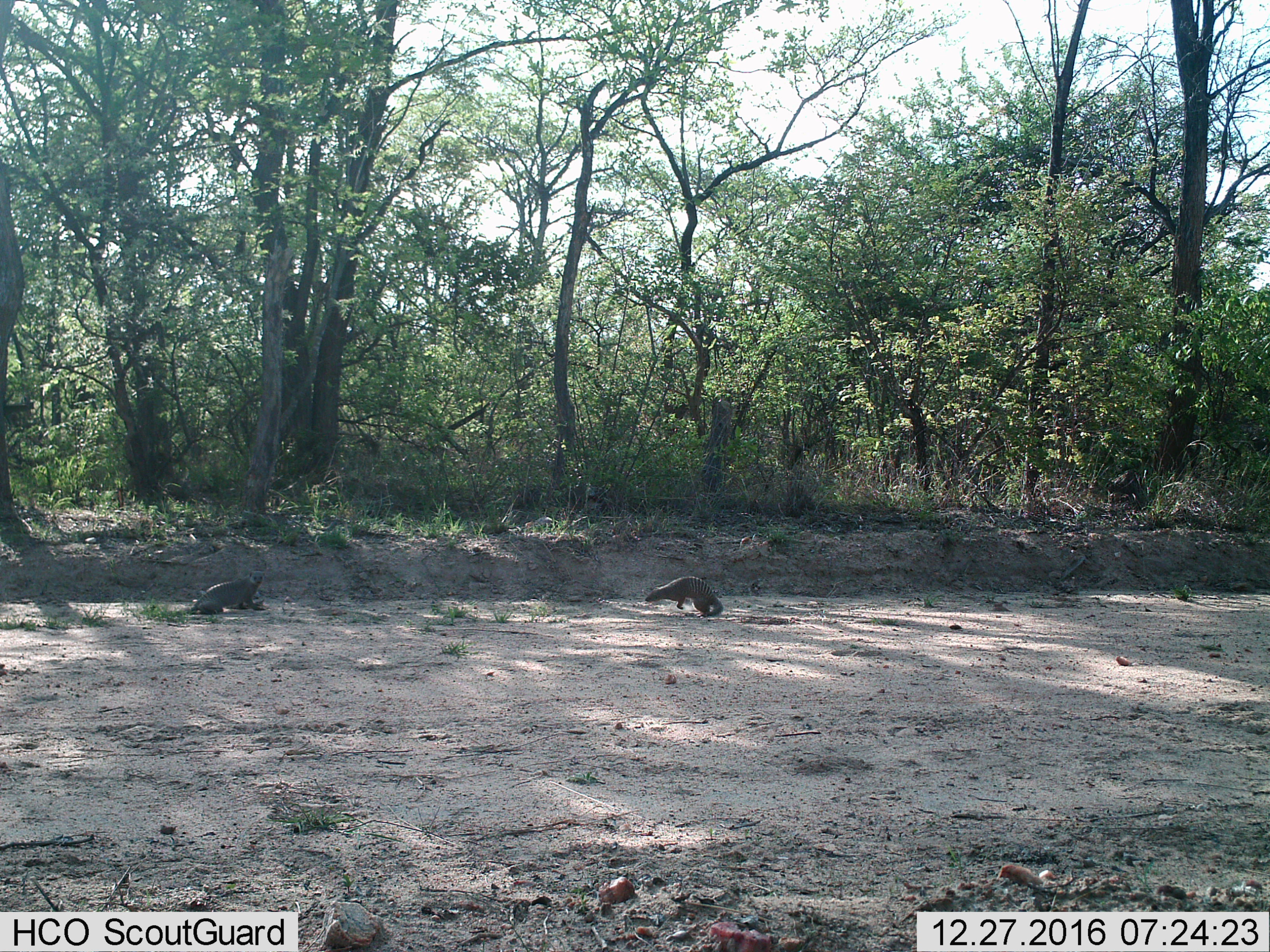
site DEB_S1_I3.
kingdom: Animalia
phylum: Chordata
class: Mammalia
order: Carnivora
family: Herpestidae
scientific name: Herpestidae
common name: mongoose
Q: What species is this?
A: Mongoose (Herpestidae).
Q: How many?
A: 2.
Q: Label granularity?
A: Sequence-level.